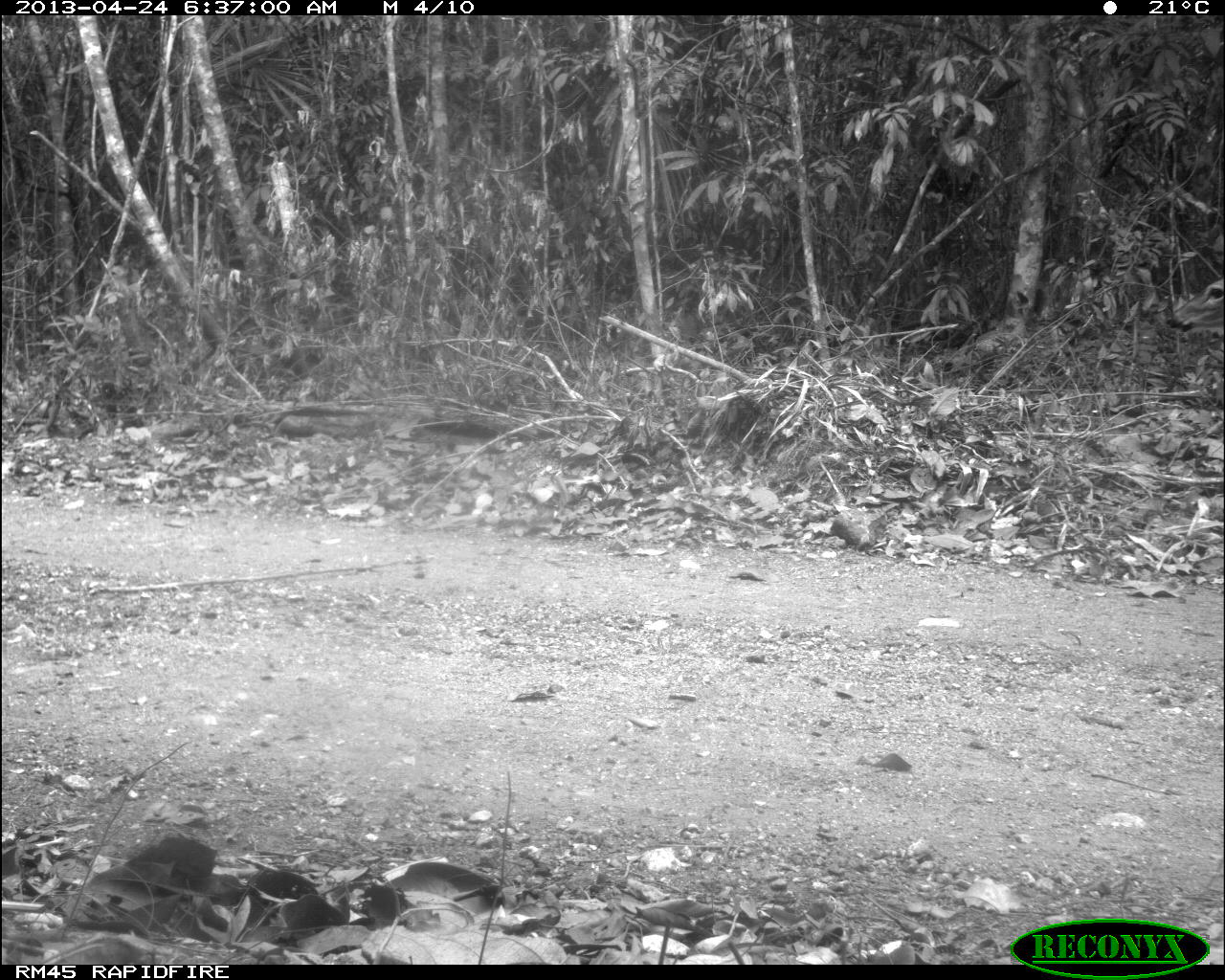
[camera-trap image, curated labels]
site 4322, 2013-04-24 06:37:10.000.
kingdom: Animalia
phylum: Chordata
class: Mammalia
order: Artiodactyla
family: Cervidae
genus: Odocoileus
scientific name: Odocoileus virginianus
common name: white-tailed deer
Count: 1.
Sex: female.